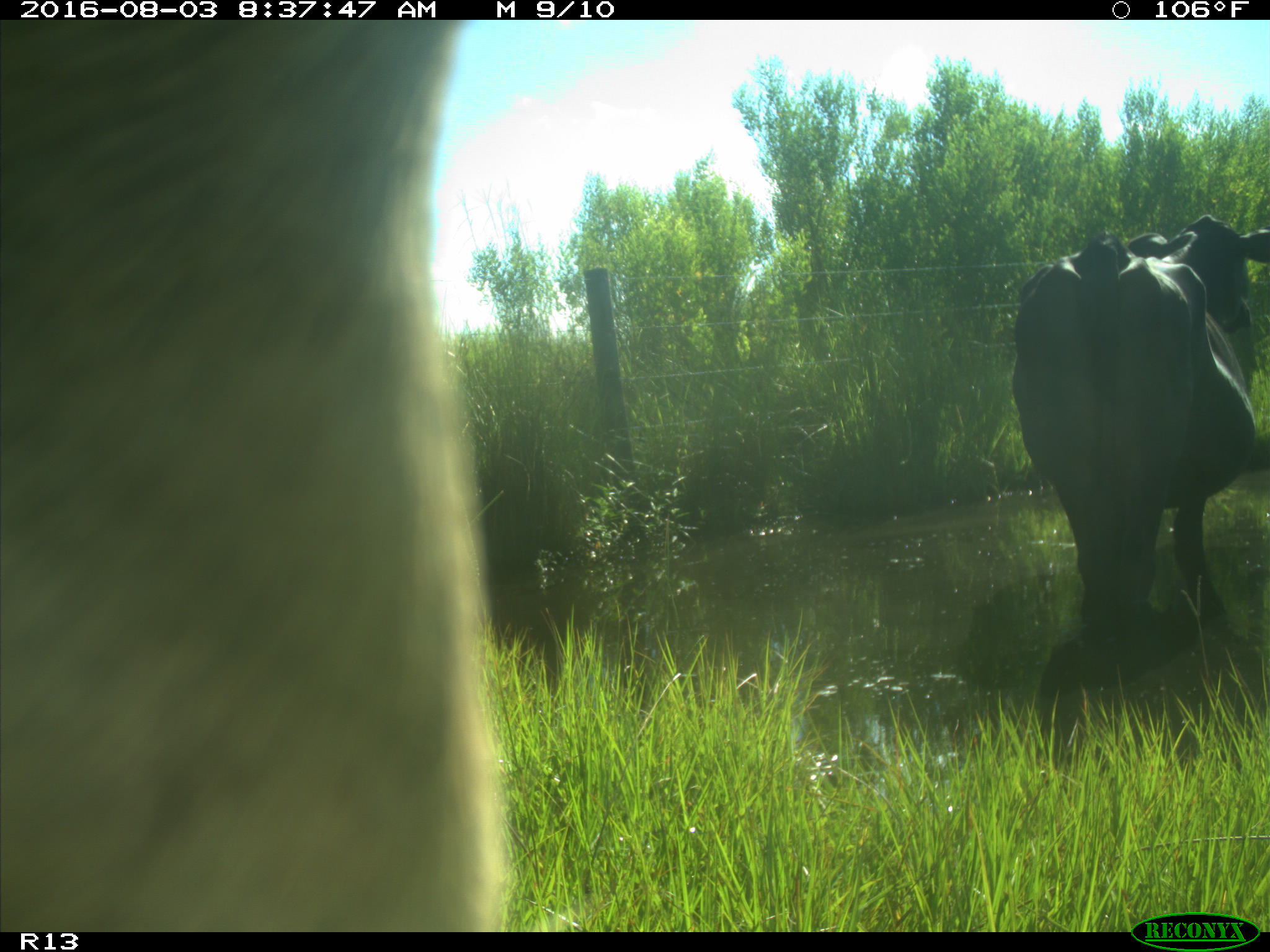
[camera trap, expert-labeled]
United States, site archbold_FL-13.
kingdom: Animalia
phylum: Chordata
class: Mammalia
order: Artiodactyla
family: Bovidae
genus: Bos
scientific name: Bos taurus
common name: domestic cow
Bos taurus (domestic cow).